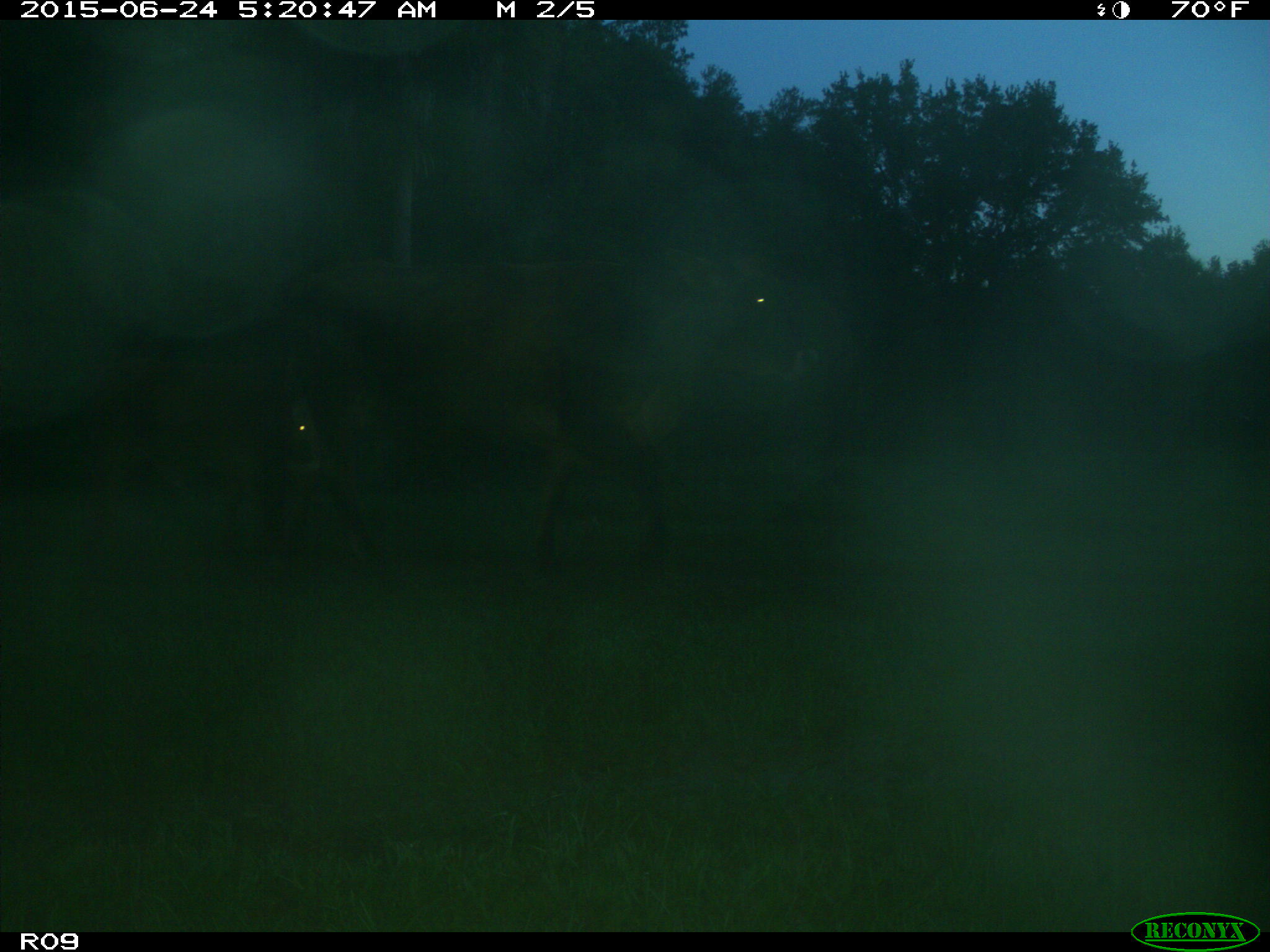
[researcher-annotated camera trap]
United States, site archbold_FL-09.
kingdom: Animalia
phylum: Chordata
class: Mammalia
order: Artiodactyla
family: Bovidae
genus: Bos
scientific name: Bos taurus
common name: domestic cow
Bos taurus (domestic cow).